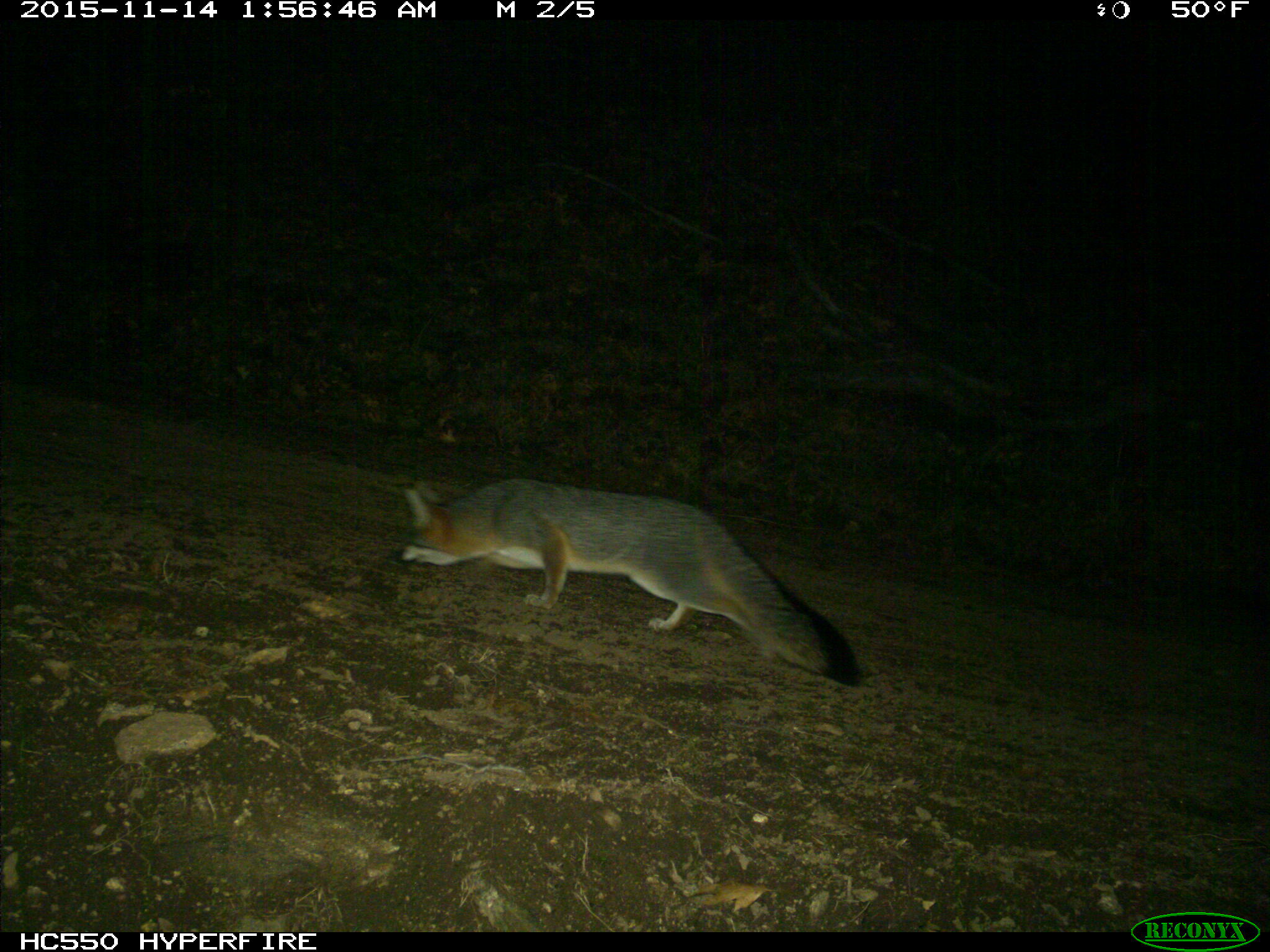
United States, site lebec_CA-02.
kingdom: Animalia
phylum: Chordata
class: Mammalia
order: Carnivora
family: Canidae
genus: Urocyon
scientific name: Urocyon cinereoargenteus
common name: gray fox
Urocyon cinereoargenteus (gray fox).